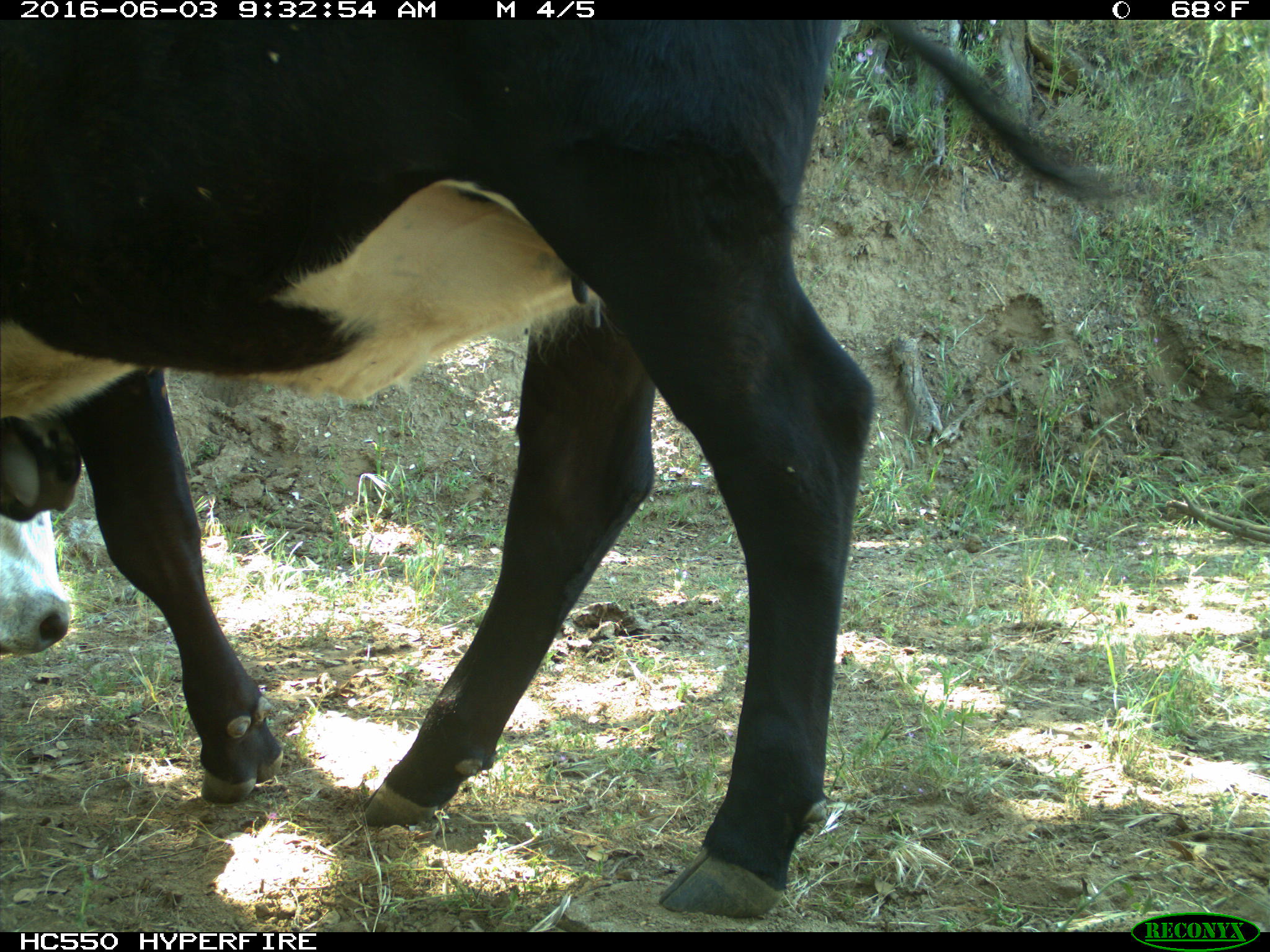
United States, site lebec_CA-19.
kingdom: Animalia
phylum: Chordata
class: Mammalia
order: Artiodactyla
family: Bovidae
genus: Bos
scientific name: Bos taurus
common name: domestic cow